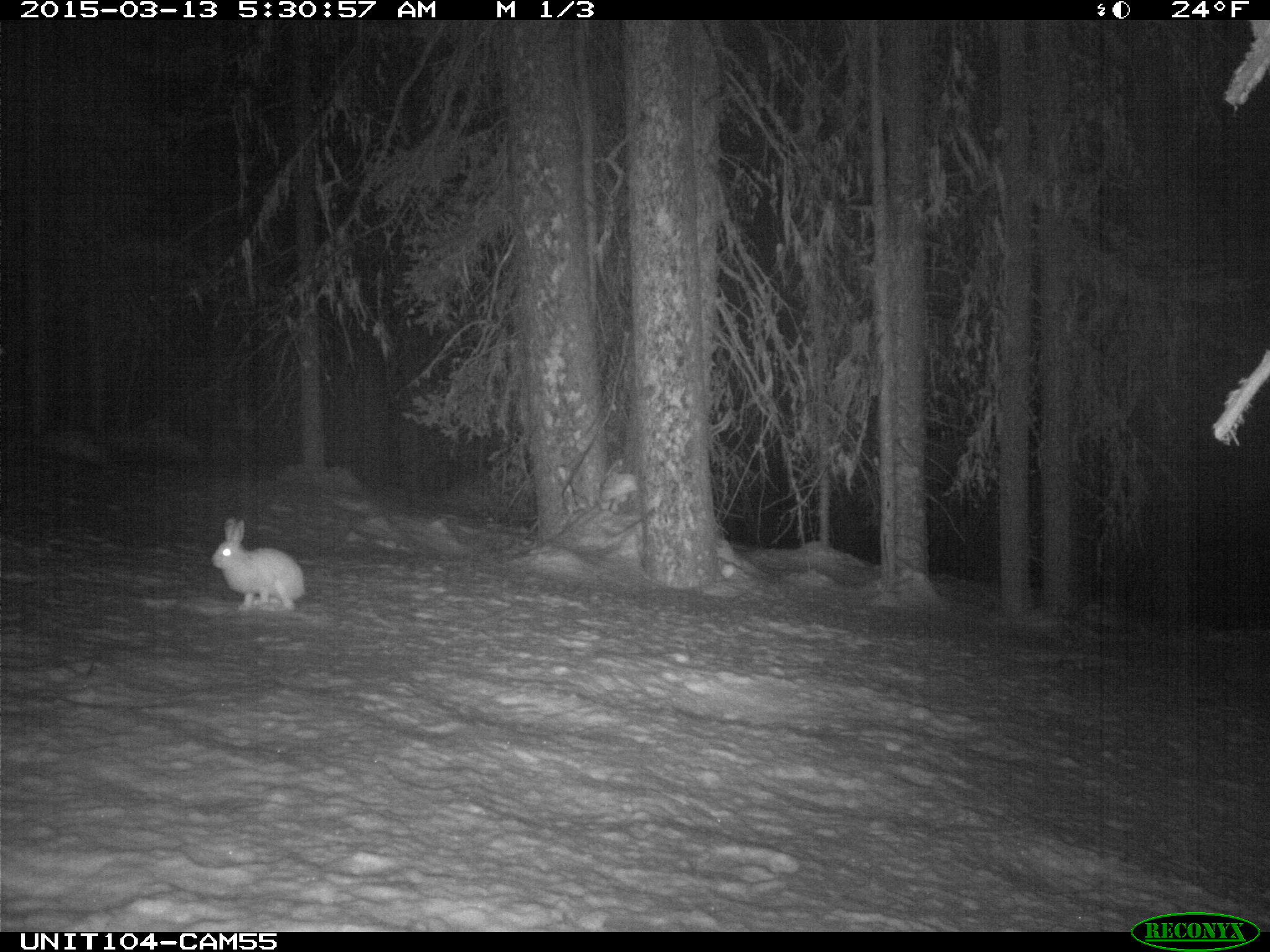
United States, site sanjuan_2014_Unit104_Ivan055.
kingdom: Animalia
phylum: Chordata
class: Mammalia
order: Lagomorpha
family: Leporidae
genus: Lepus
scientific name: Lepus americanus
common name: snowshoe hare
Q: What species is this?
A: Lepus americanus (snowshoe hare).